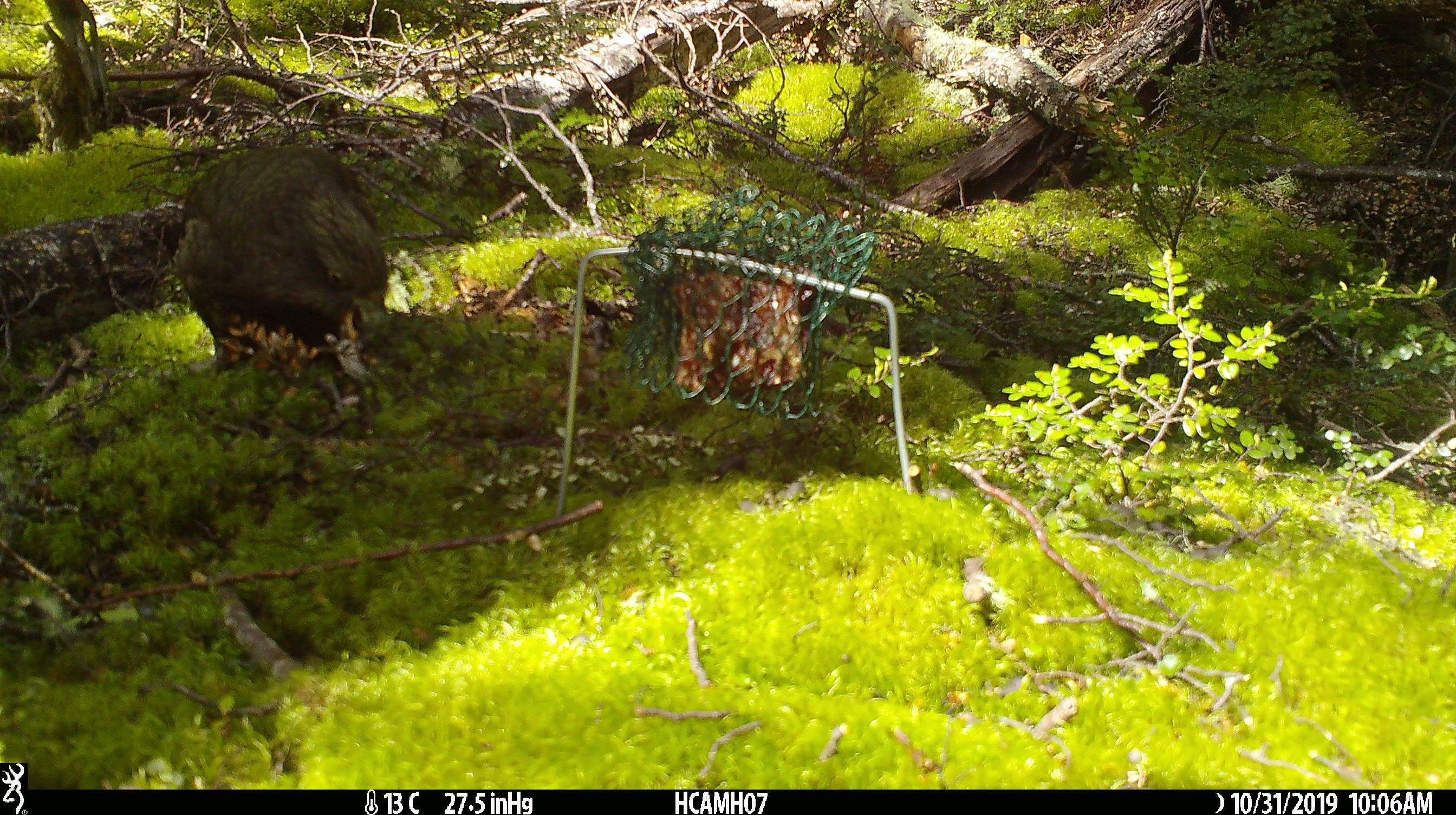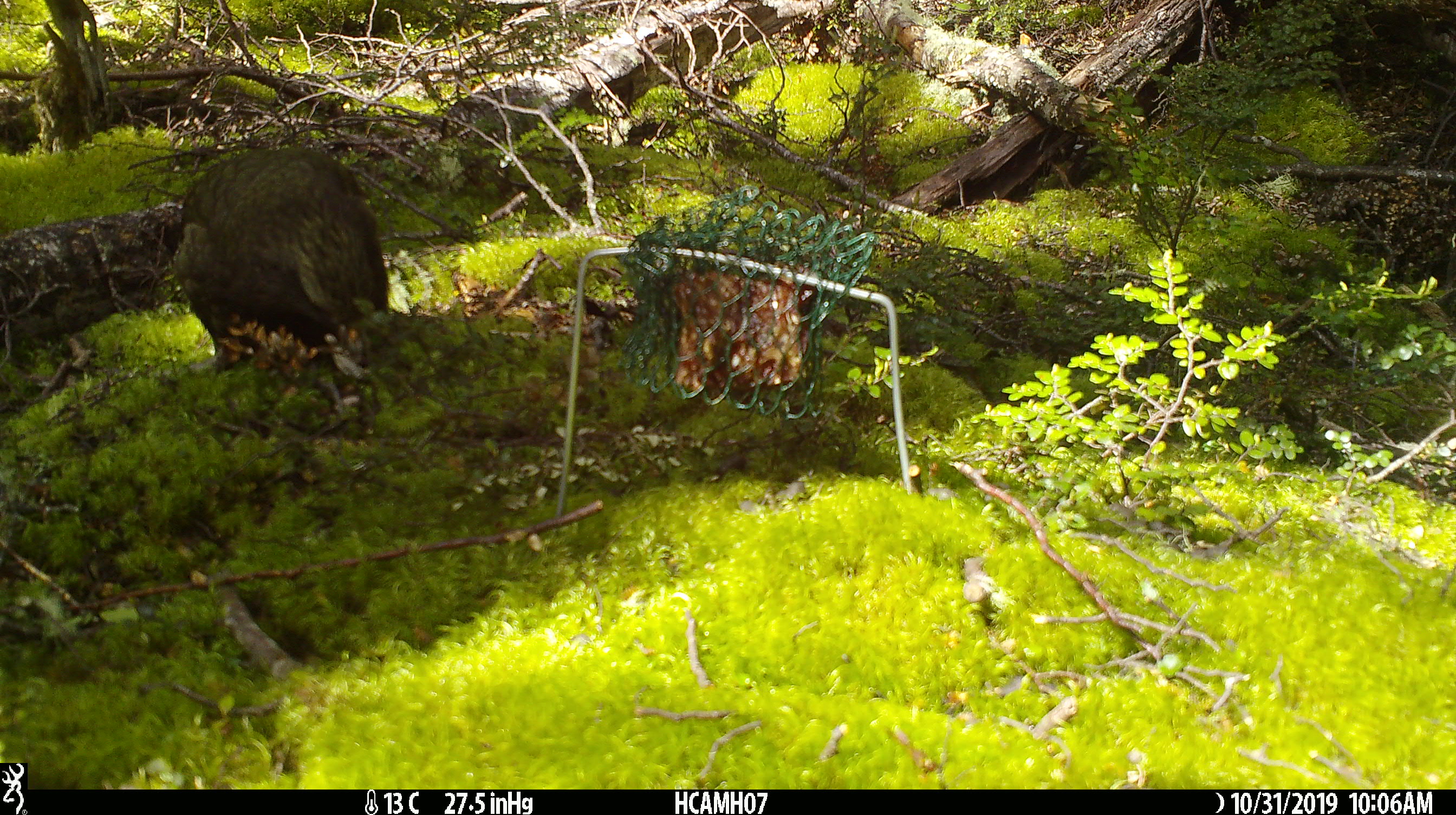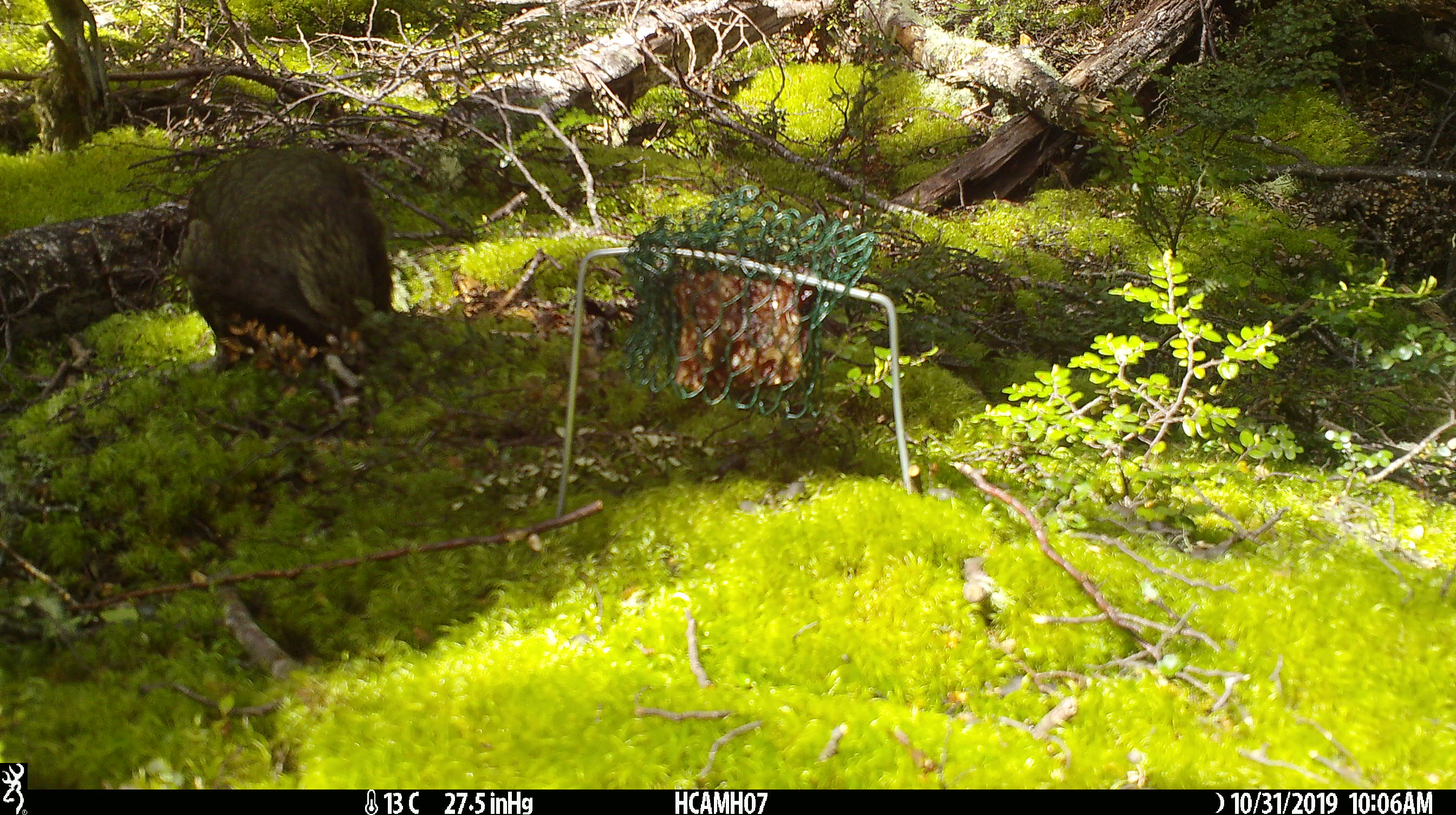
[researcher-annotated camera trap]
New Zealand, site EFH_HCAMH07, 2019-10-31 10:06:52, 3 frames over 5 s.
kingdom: Animalia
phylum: Chordata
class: Aves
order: Psittaciformes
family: Strigopidae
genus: Nestor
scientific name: Nestor notabilis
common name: kea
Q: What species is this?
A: Kea (Nestor notabilis).